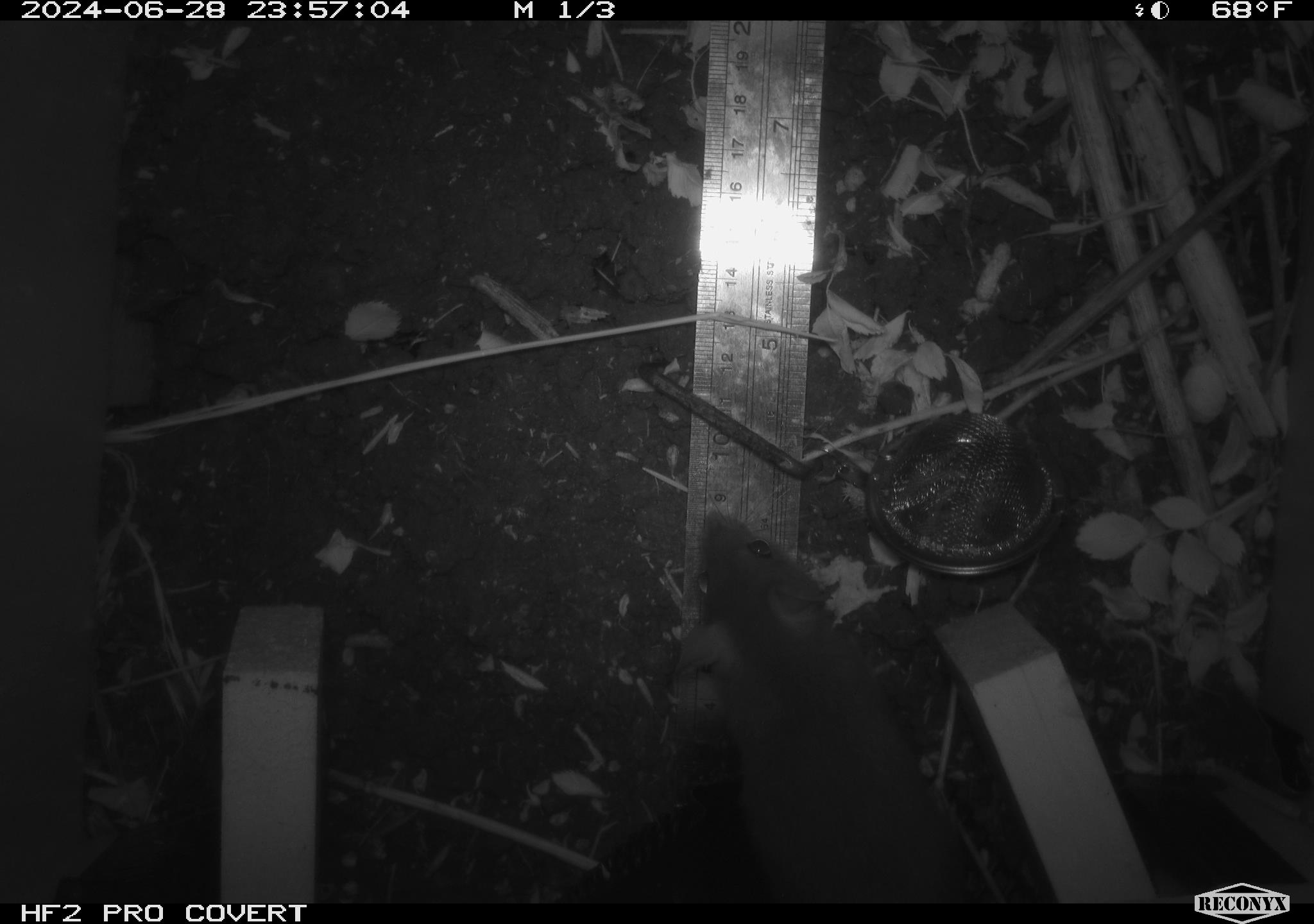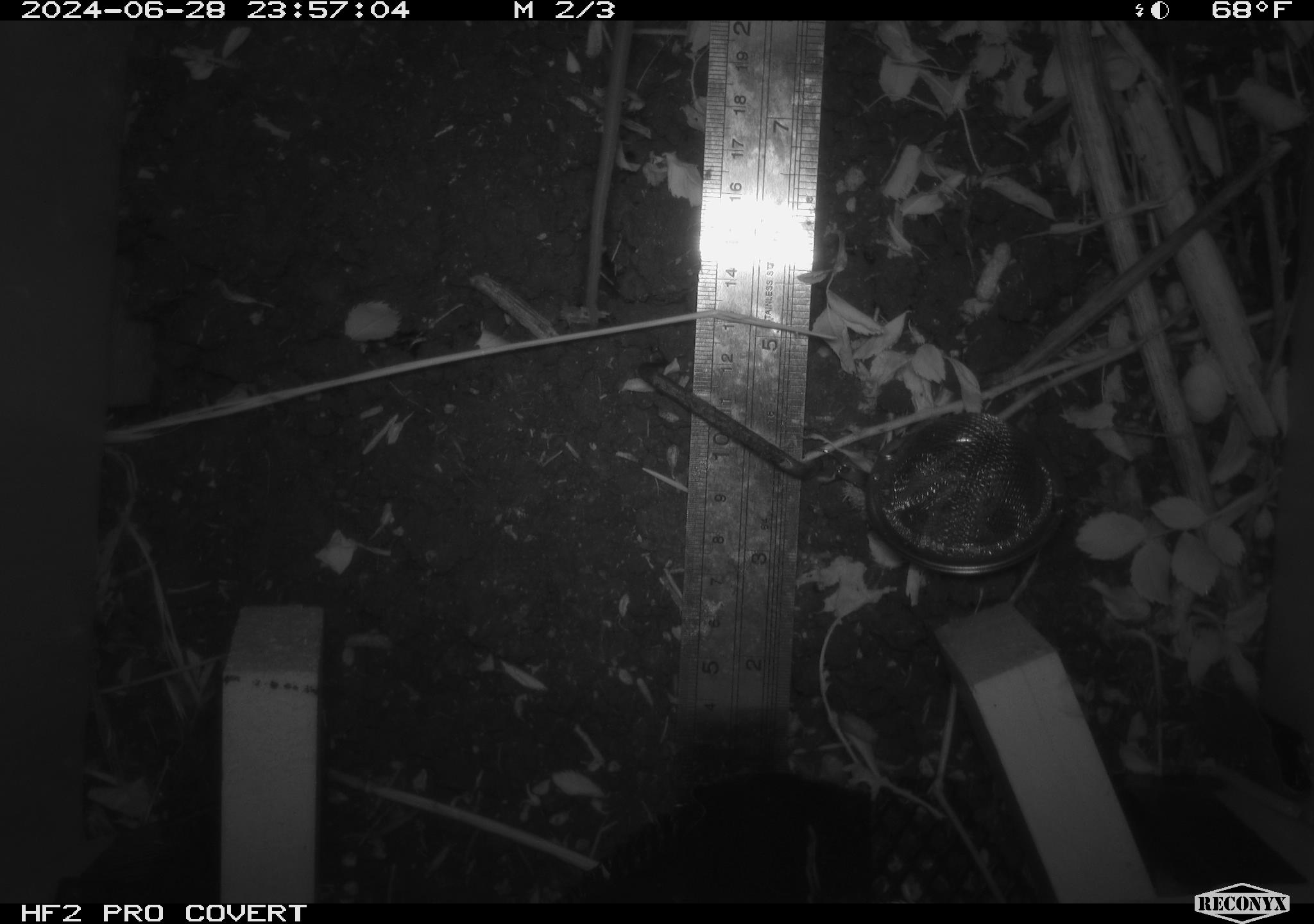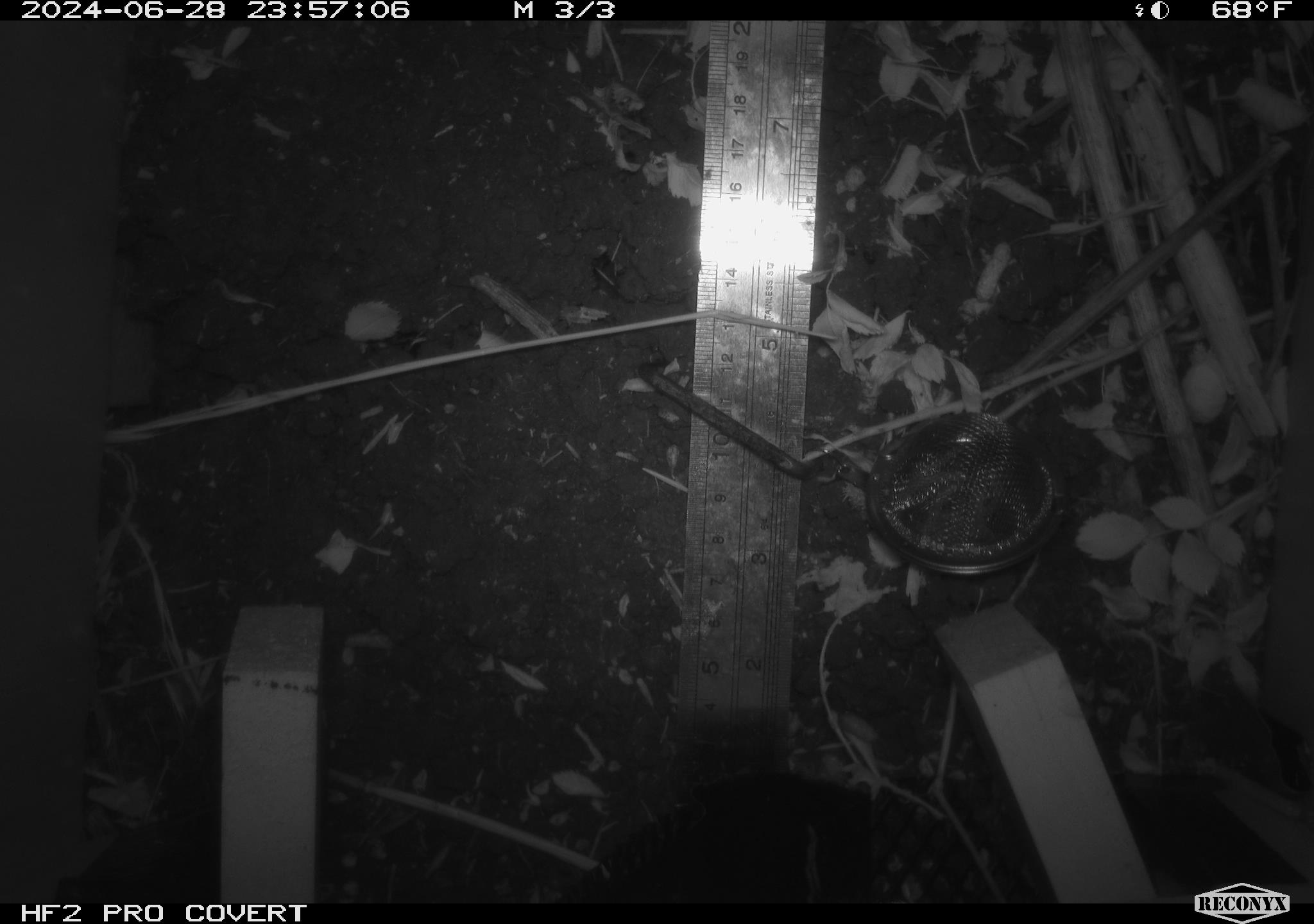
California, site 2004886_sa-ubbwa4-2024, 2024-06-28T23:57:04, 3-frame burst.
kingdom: Animalia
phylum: Chordata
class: Mammalia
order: Rodentia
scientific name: Rodentia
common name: woodrat or rat or mouse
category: woodrat or rat or mouse species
Woodrat or rat or mouse species (woodrat or rat or mouse) (Rodentia).